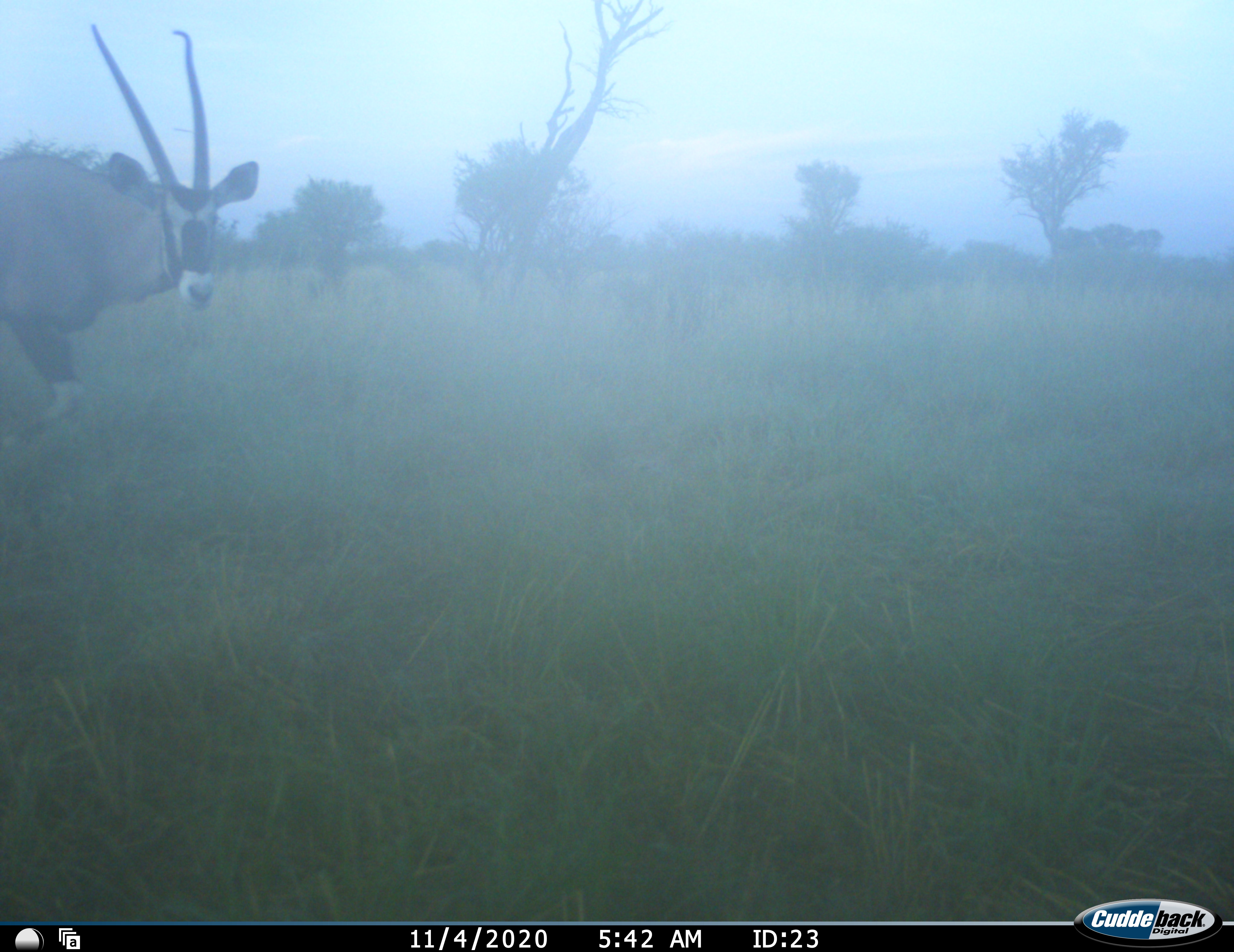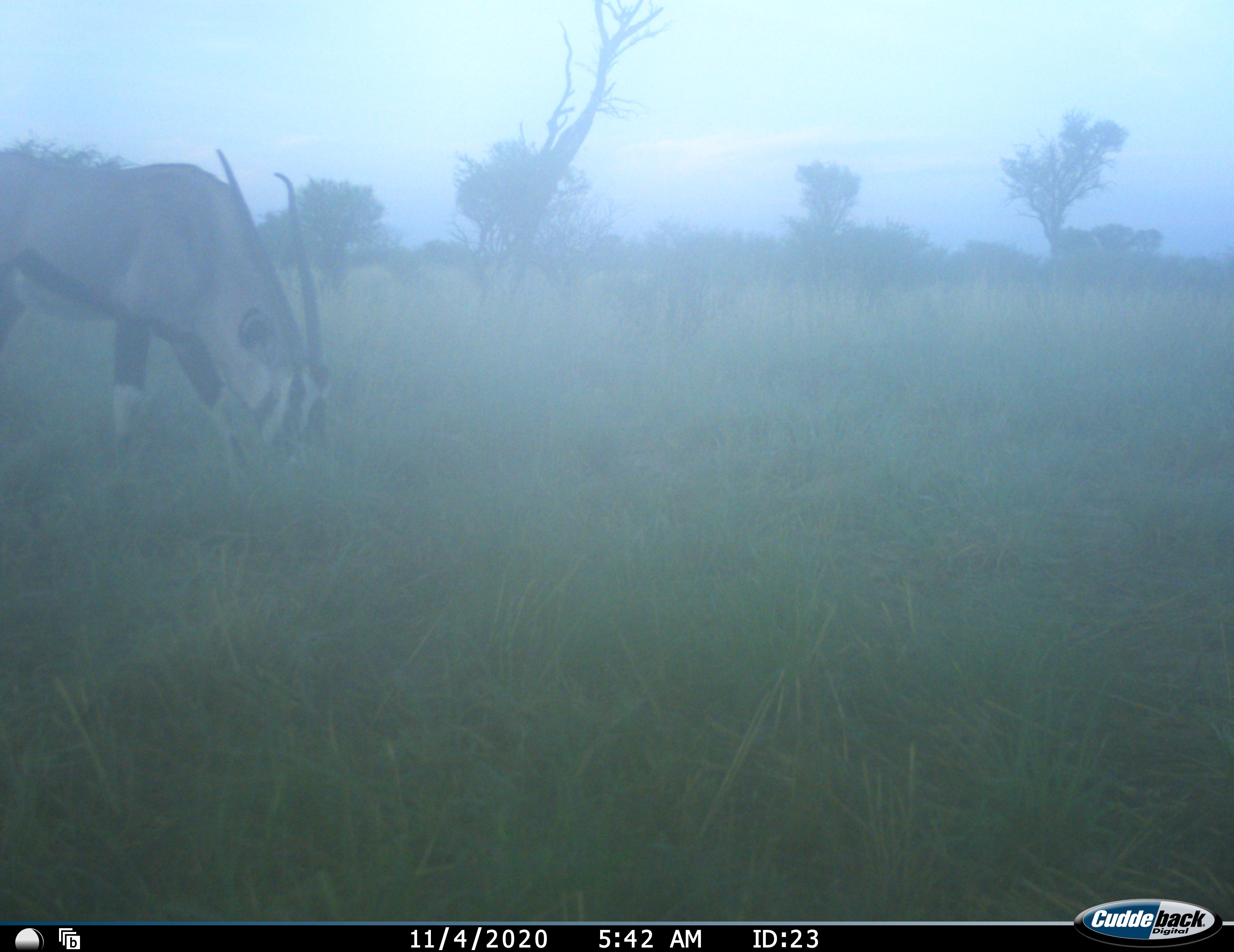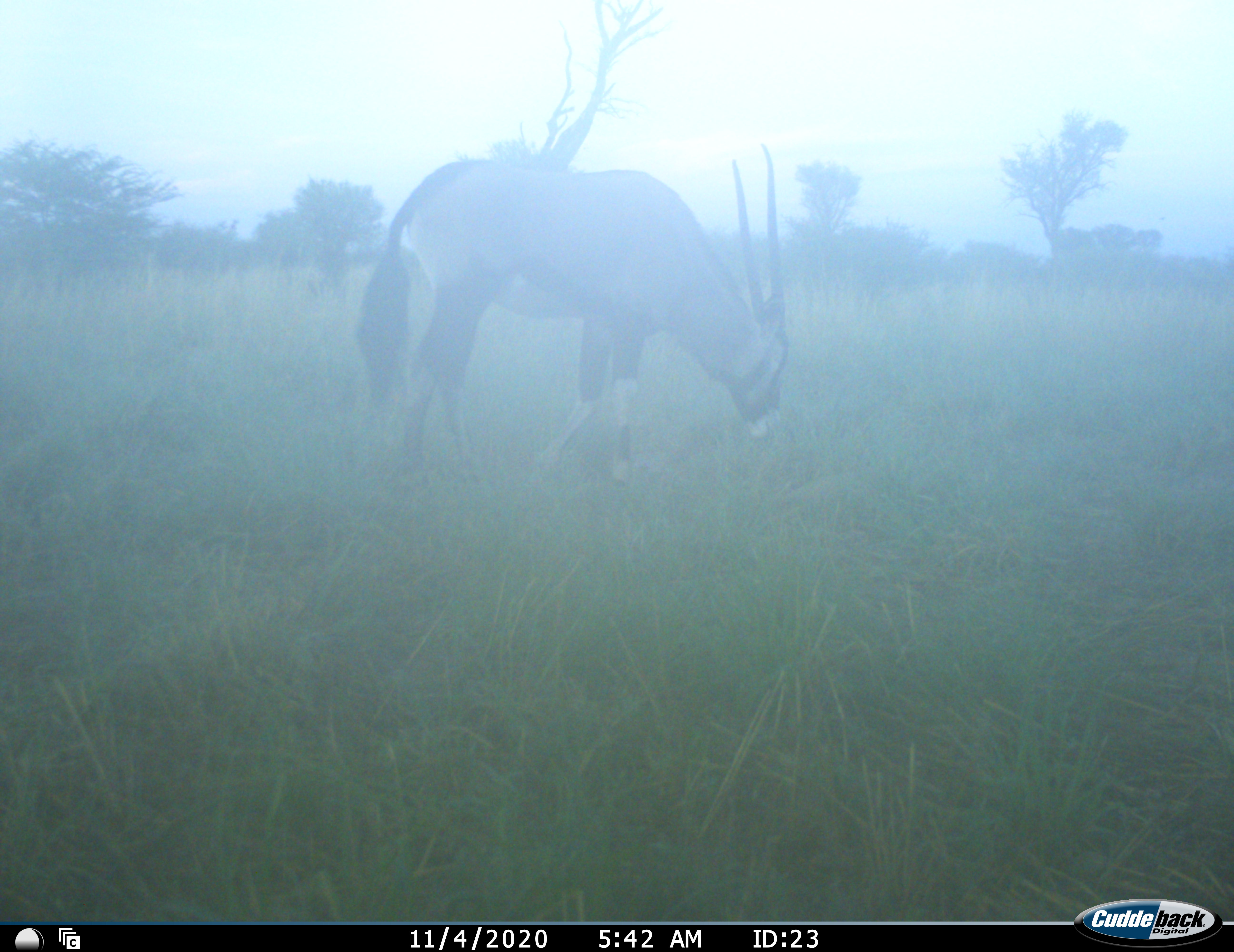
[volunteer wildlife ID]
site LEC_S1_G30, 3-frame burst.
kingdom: Animalia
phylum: Chordata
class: Mammalia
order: Artiodactyla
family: Bovidae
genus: Oryx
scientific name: Oryx gazella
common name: gemsbok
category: oryx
Oryx (gemsbok) (Oryx gazella), count 1. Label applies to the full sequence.